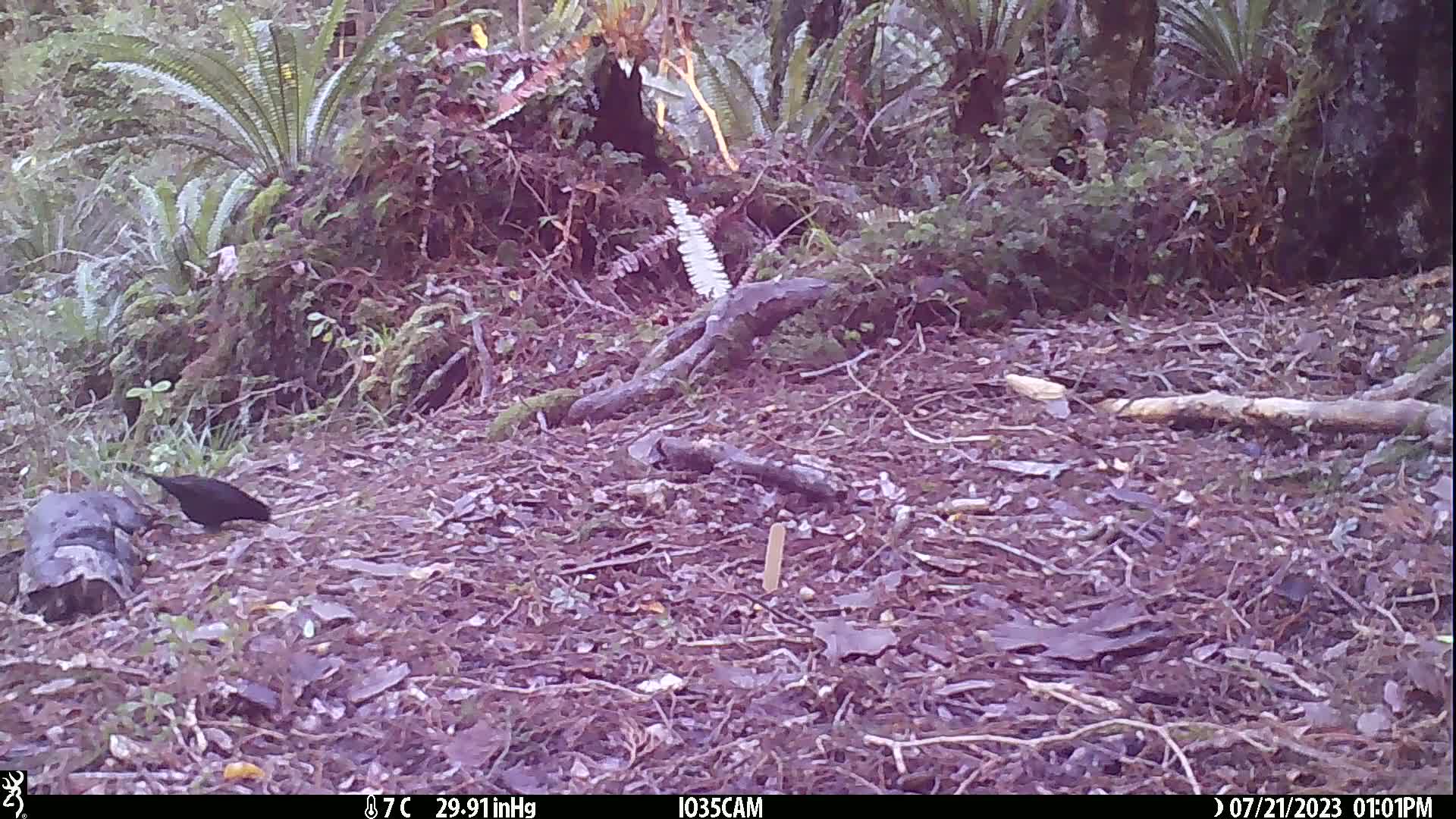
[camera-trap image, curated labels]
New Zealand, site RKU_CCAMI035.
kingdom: Animalia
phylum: Chordata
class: Aves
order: Passeriformes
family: Turdidae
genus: Turdus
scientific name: Turdus merula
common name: eurasian blackbird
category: blackbird